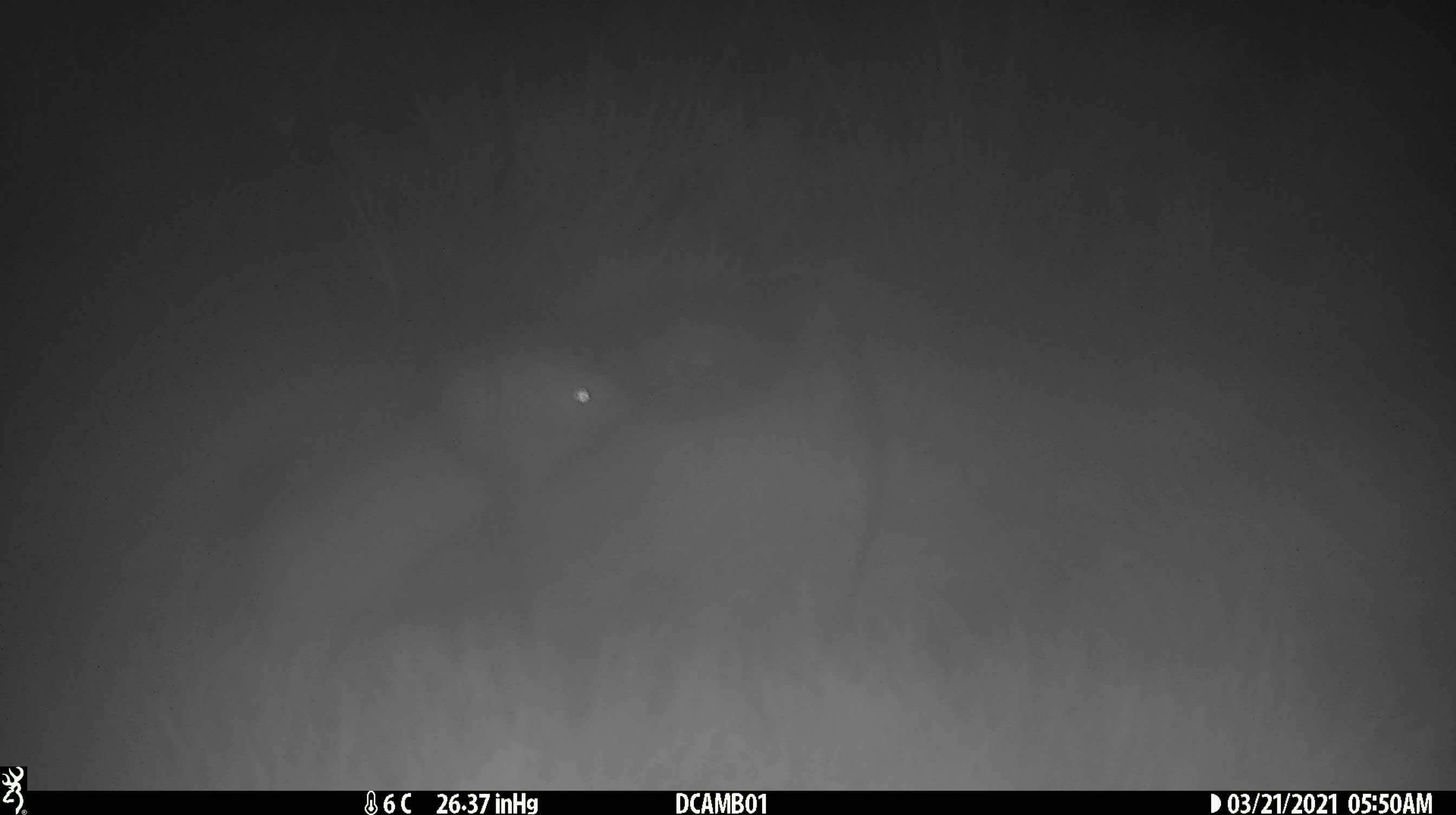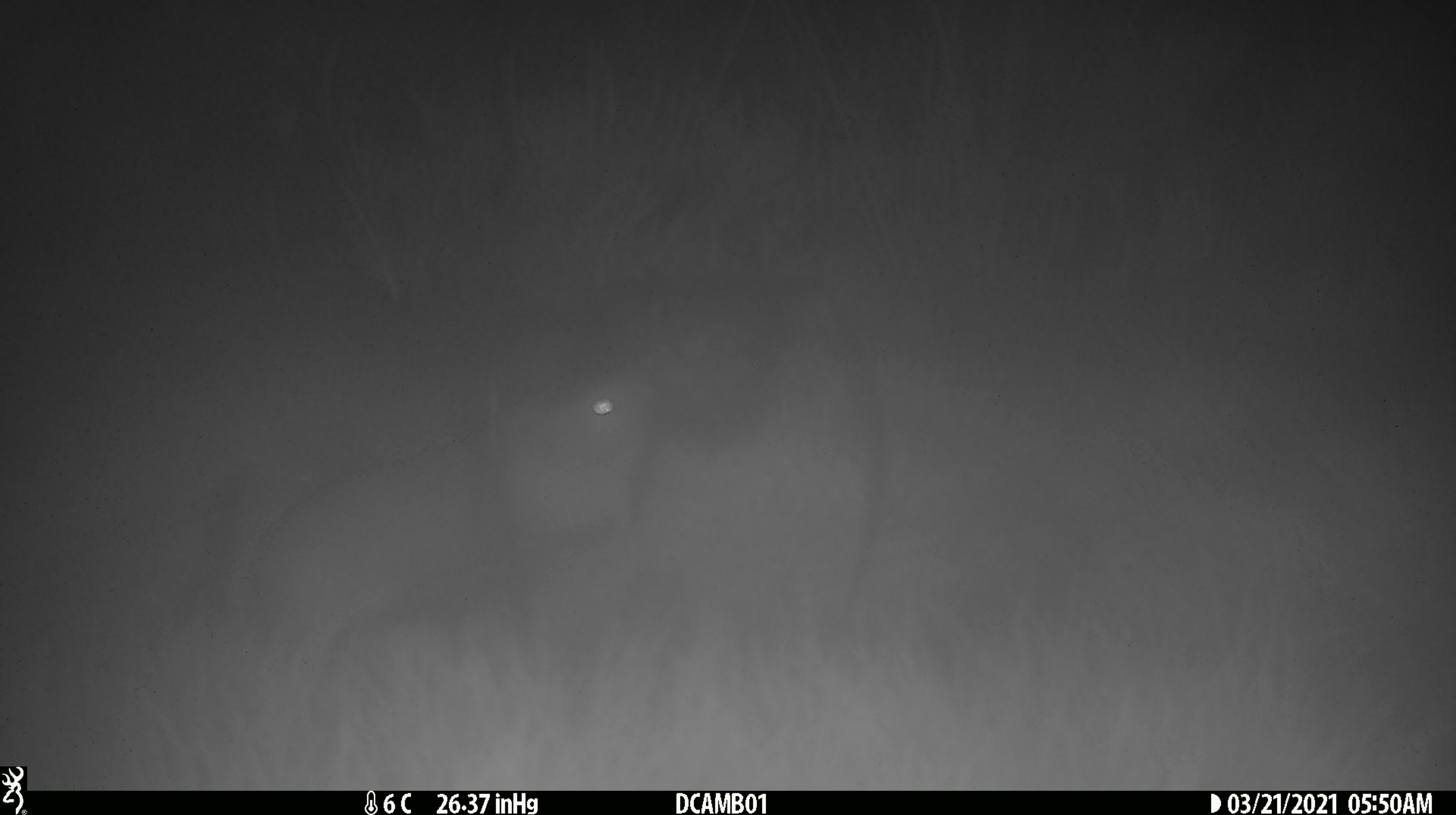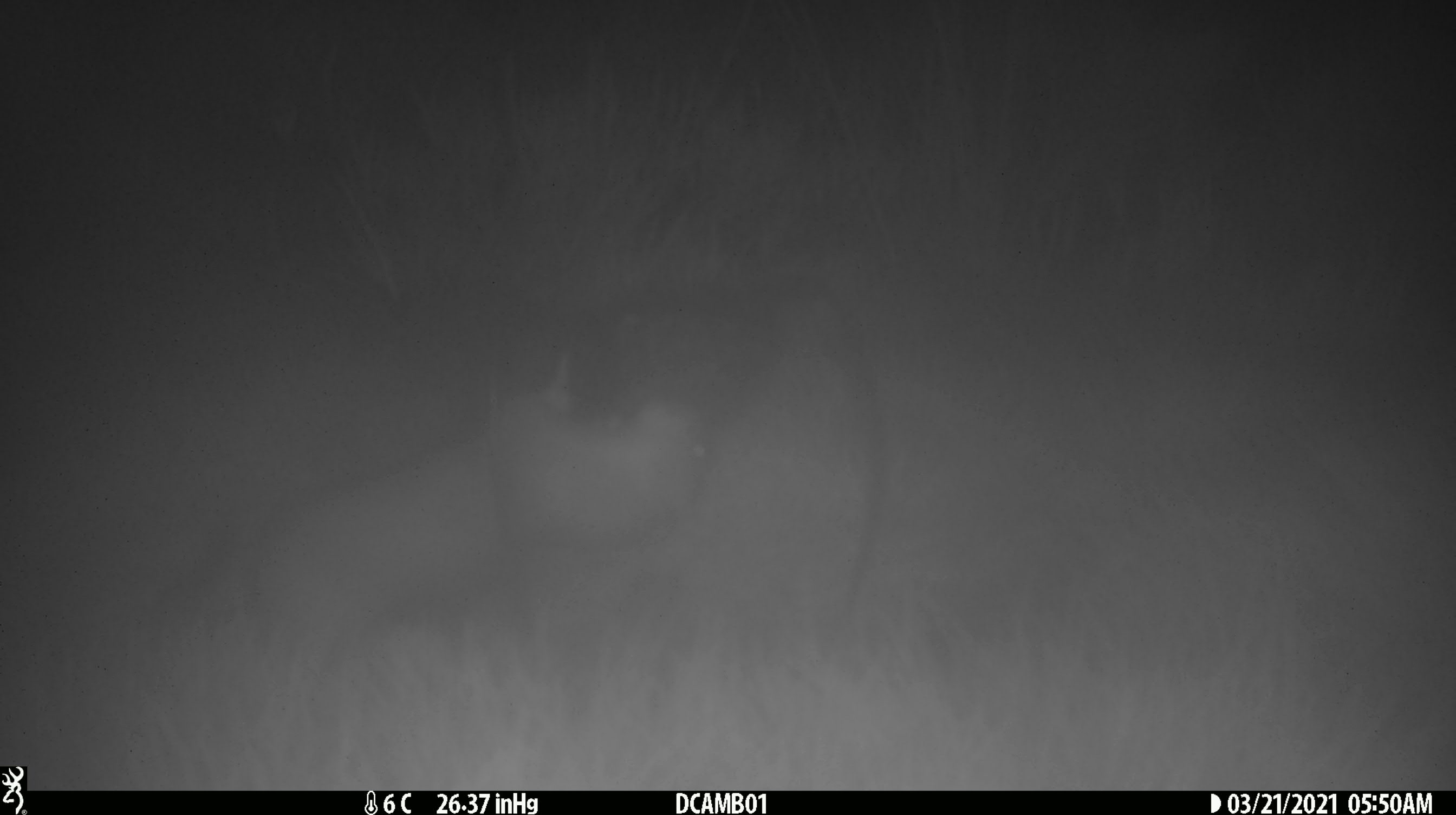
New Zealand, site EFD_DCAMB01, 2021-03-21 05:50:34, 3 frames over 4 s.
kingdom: Animalia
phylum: Chordata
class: Mammalia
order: Carnivora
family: Mustelidae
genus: Mustela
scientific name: Mustela erminea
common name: stoat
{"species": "stoat (Mustela erminea)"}